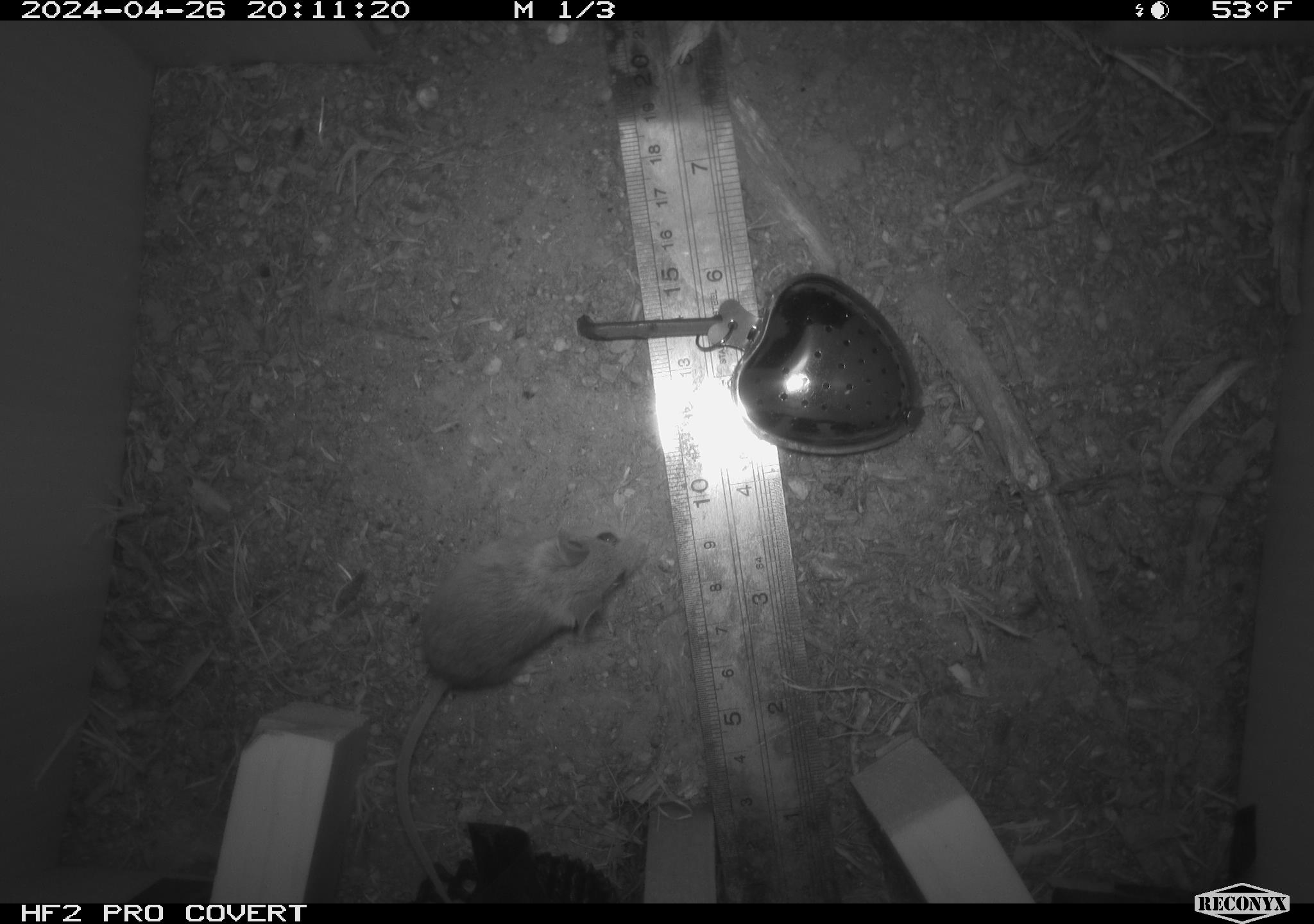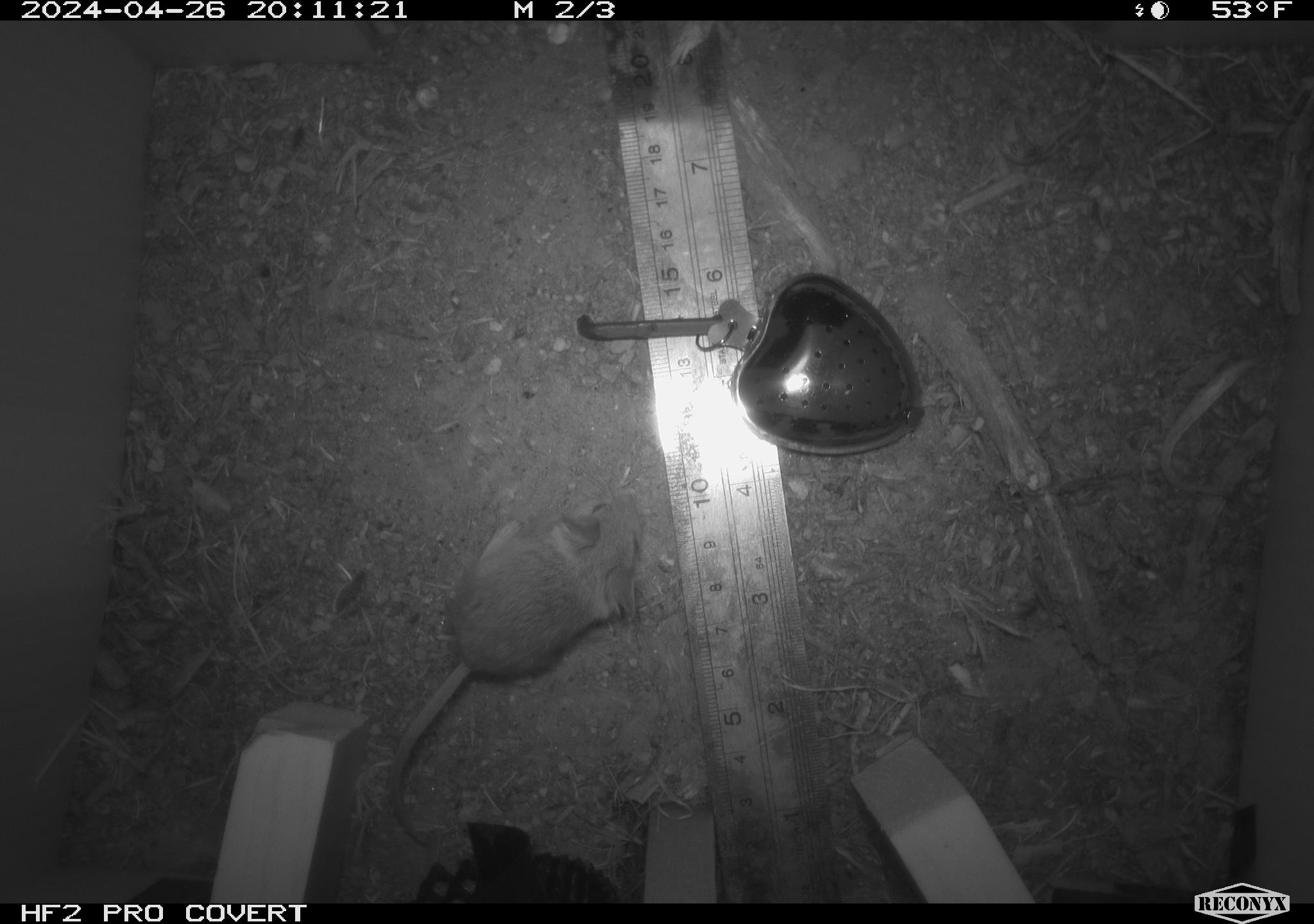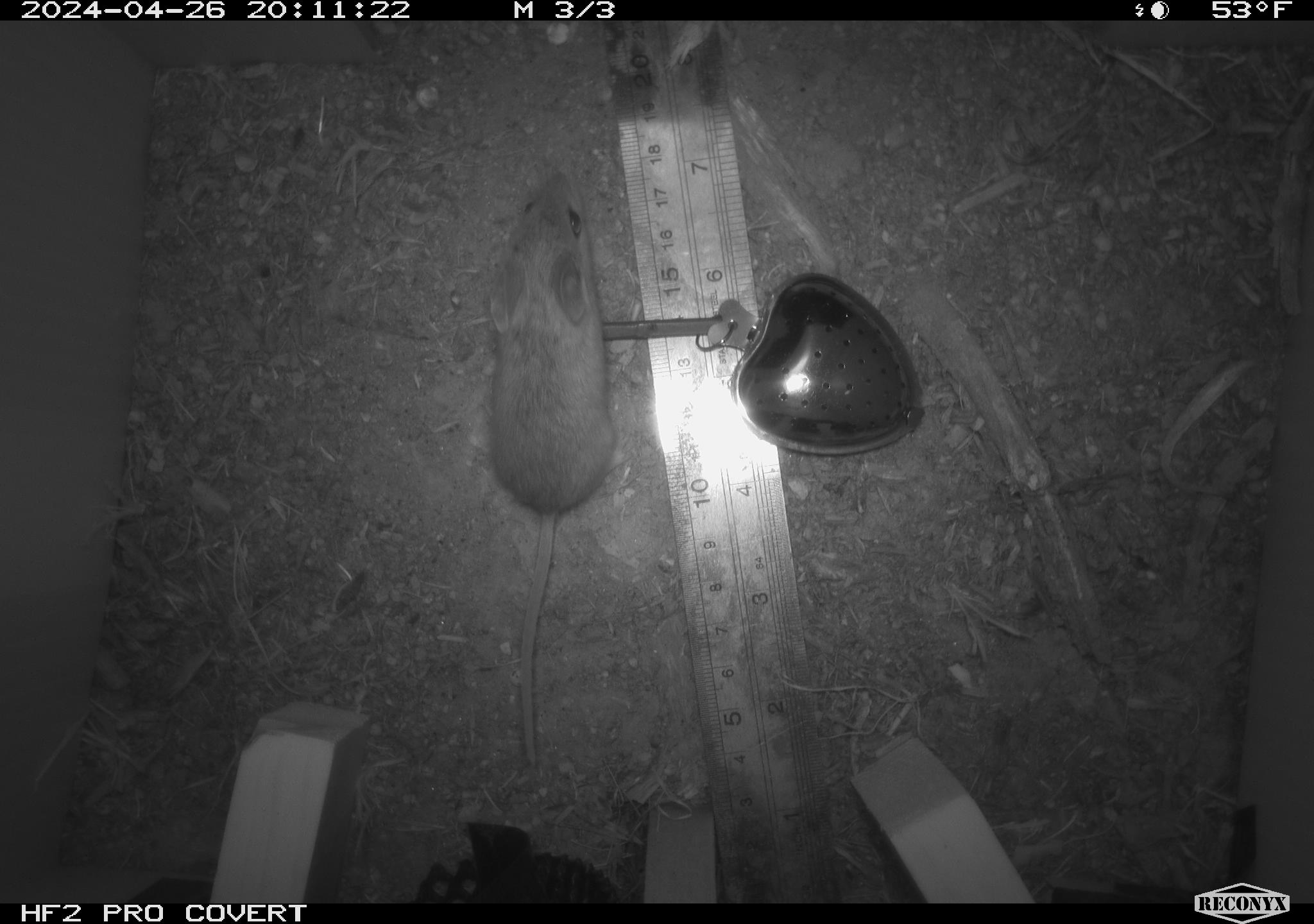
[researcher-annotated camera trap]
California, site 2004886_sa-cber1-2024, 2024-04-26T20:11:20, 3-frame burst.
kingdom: Animalia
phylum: Chordata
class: Mammalia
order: Rodentia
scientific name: Rodentia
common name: mouse species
Mouse species (Rodentia).